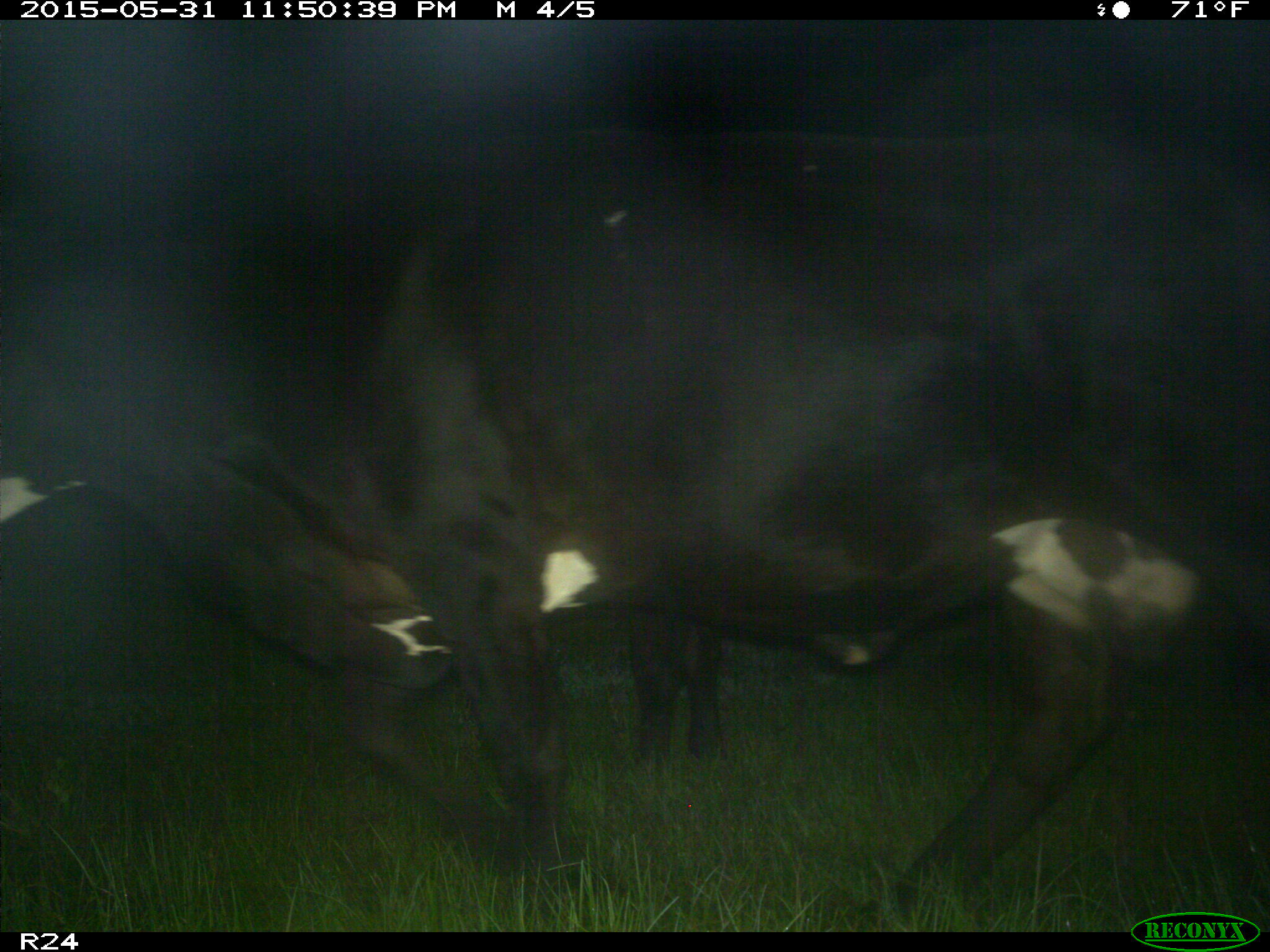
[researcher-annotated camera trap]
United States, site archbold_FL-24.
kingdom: Animalia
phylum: Chordata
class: Mammalia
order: Artiodactyla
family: Bovidae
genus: Bos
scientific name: Bos taurus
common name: domestic cow